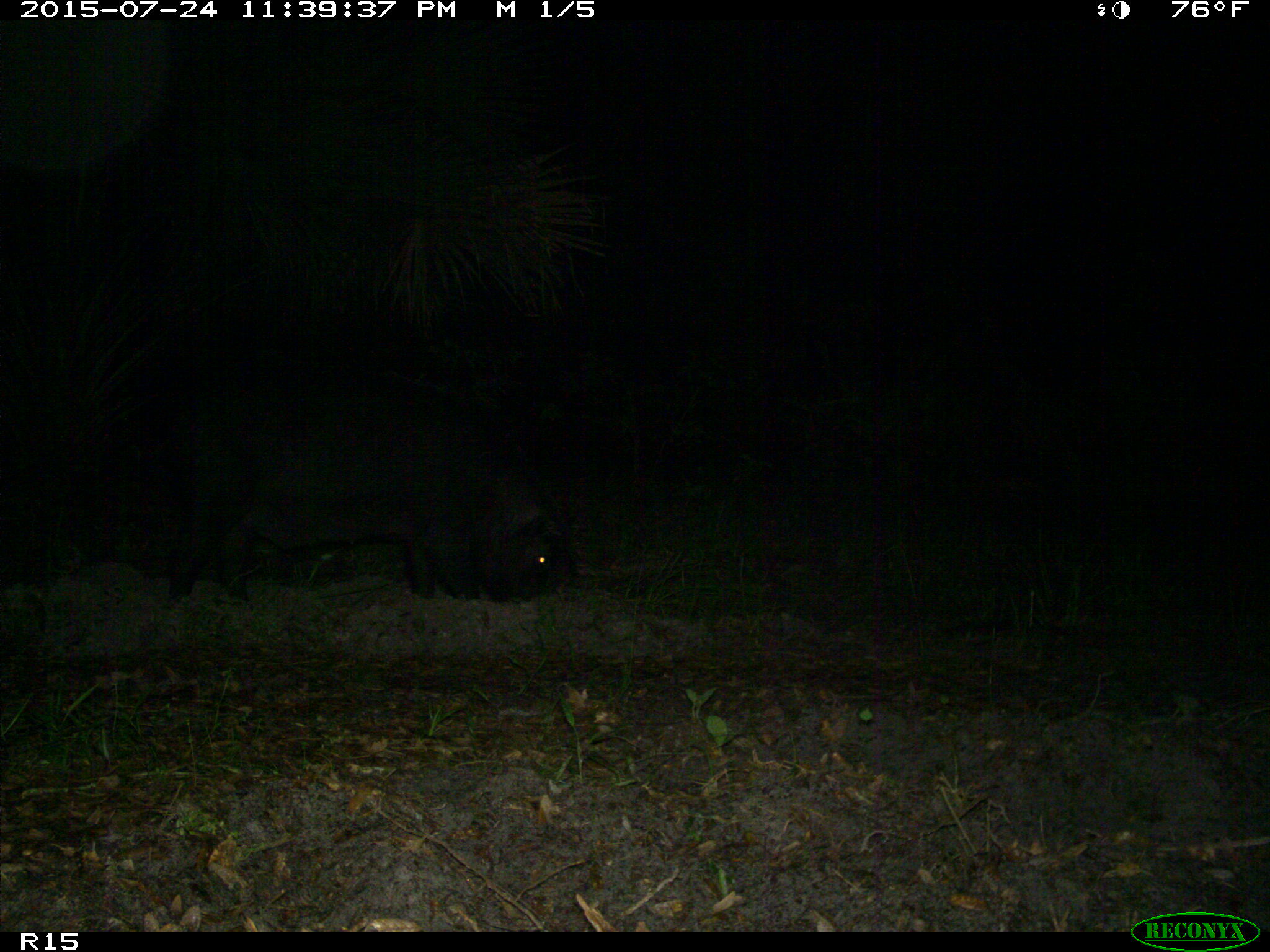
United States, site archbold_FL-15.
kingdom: Animalia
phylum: Chordata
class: Mammalia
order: Artiodactyla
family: Suidae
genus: Sus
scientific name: Sus scrofa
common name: wild boar